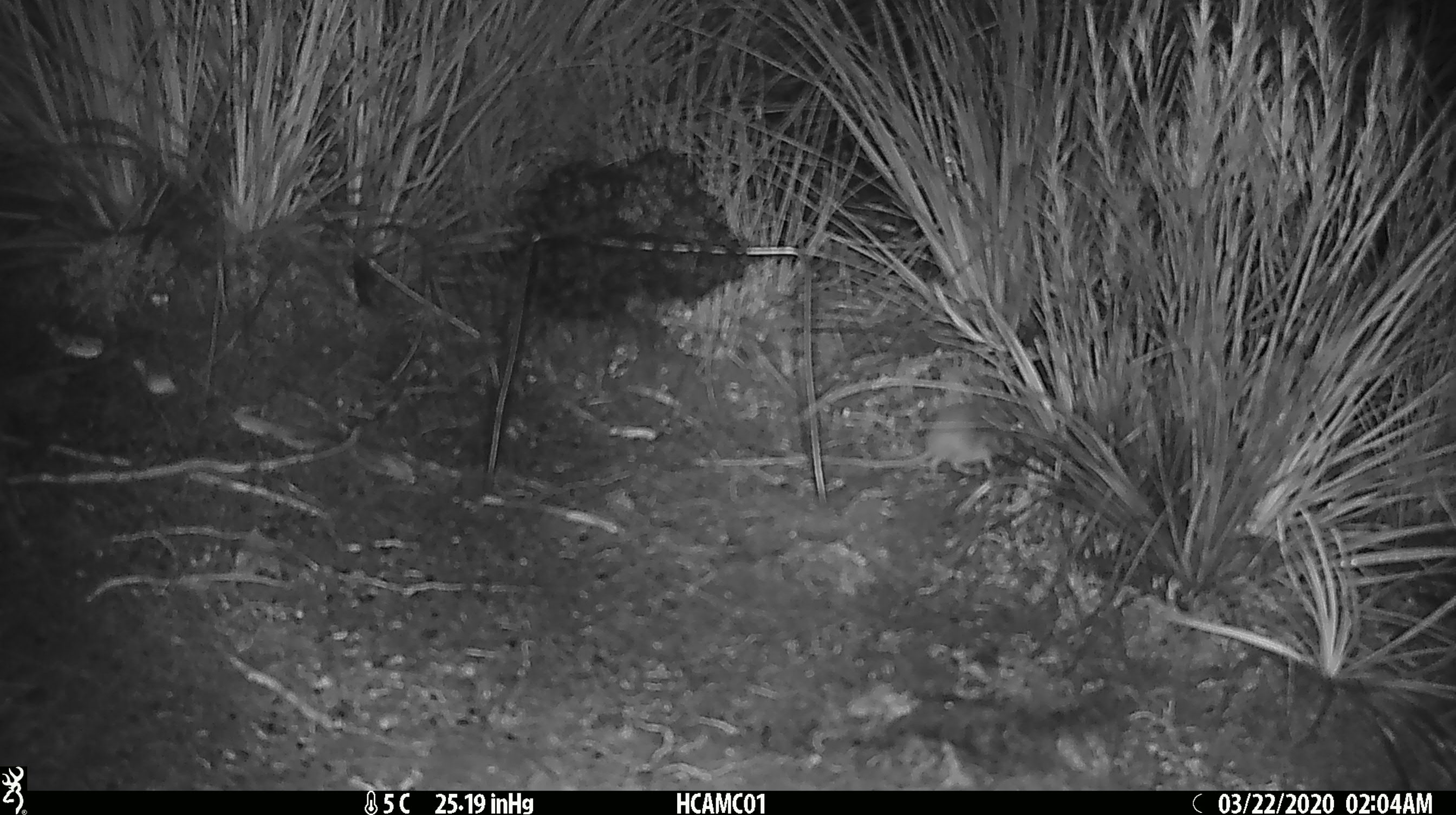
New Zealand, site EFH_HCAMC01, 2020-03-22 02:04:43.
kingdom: Animalia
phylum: Chordata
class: Mammalia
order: Rodentia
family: Muridae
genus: Mus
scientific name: Mus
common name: mouse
Mouse (Mus).